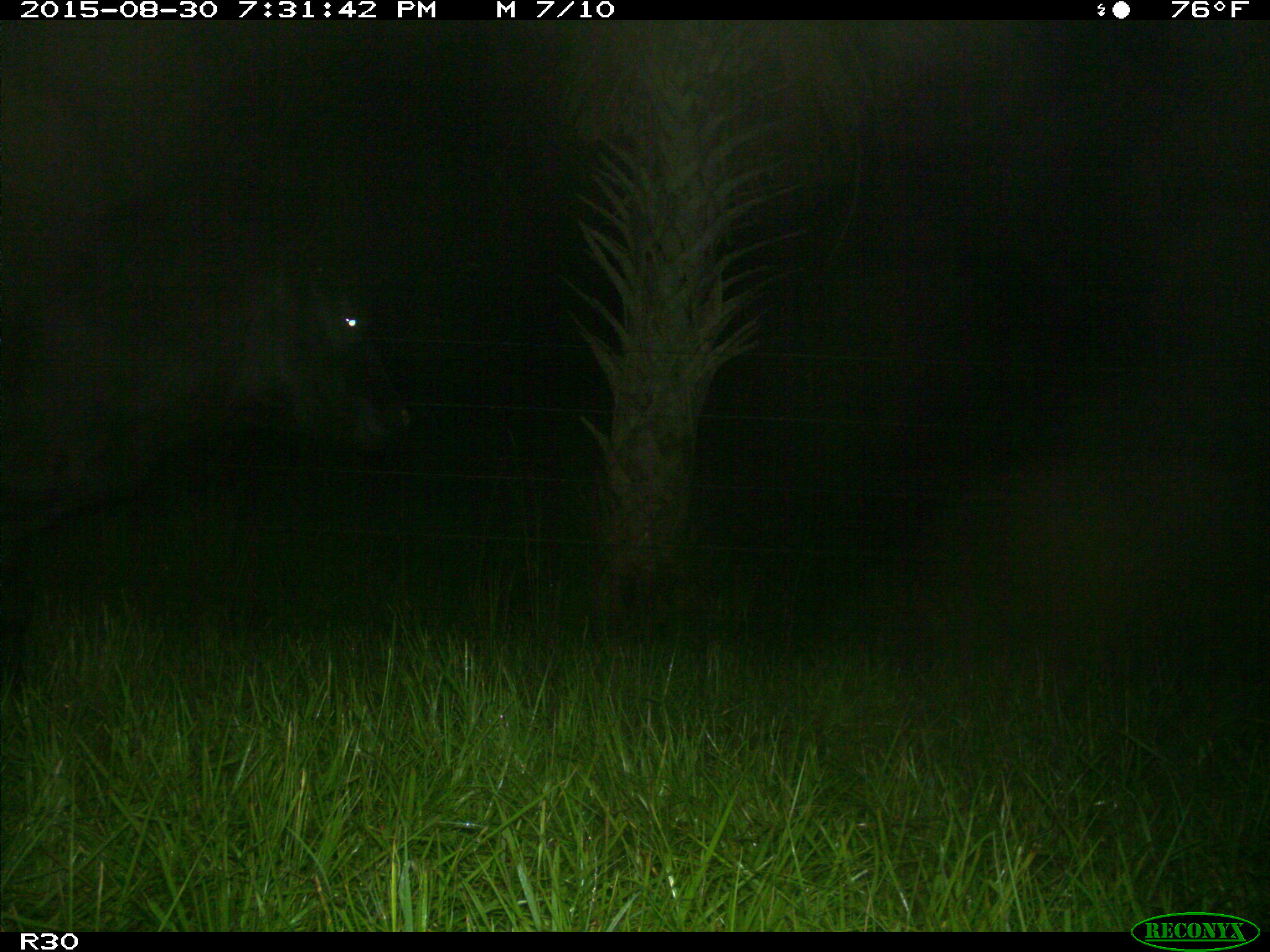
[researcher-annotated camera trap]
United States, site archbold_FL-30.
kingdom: Animalia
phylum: Chordata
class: Mammalia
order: Artiodactyla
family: Bovidae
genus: Bos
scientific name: Bos taurus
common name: domestic cow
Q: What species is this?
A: Bos taurus (domestic cow).